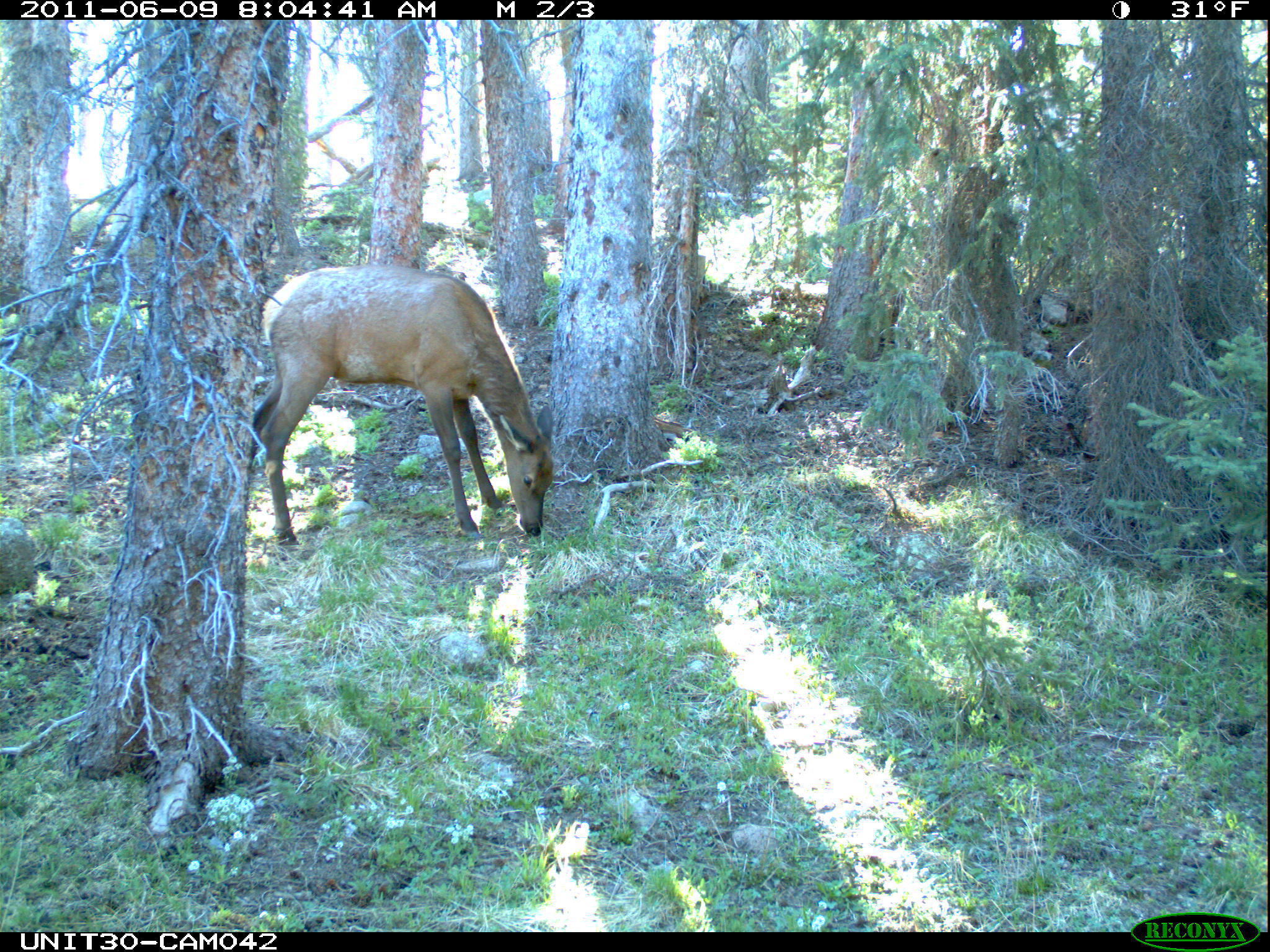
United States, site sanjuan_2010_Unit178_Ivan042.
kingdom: Animalia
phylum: Chordata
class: Mammalia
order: Artiodactyla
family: Cervidae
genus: Cervus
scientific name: Cervus elaphus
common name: red deer